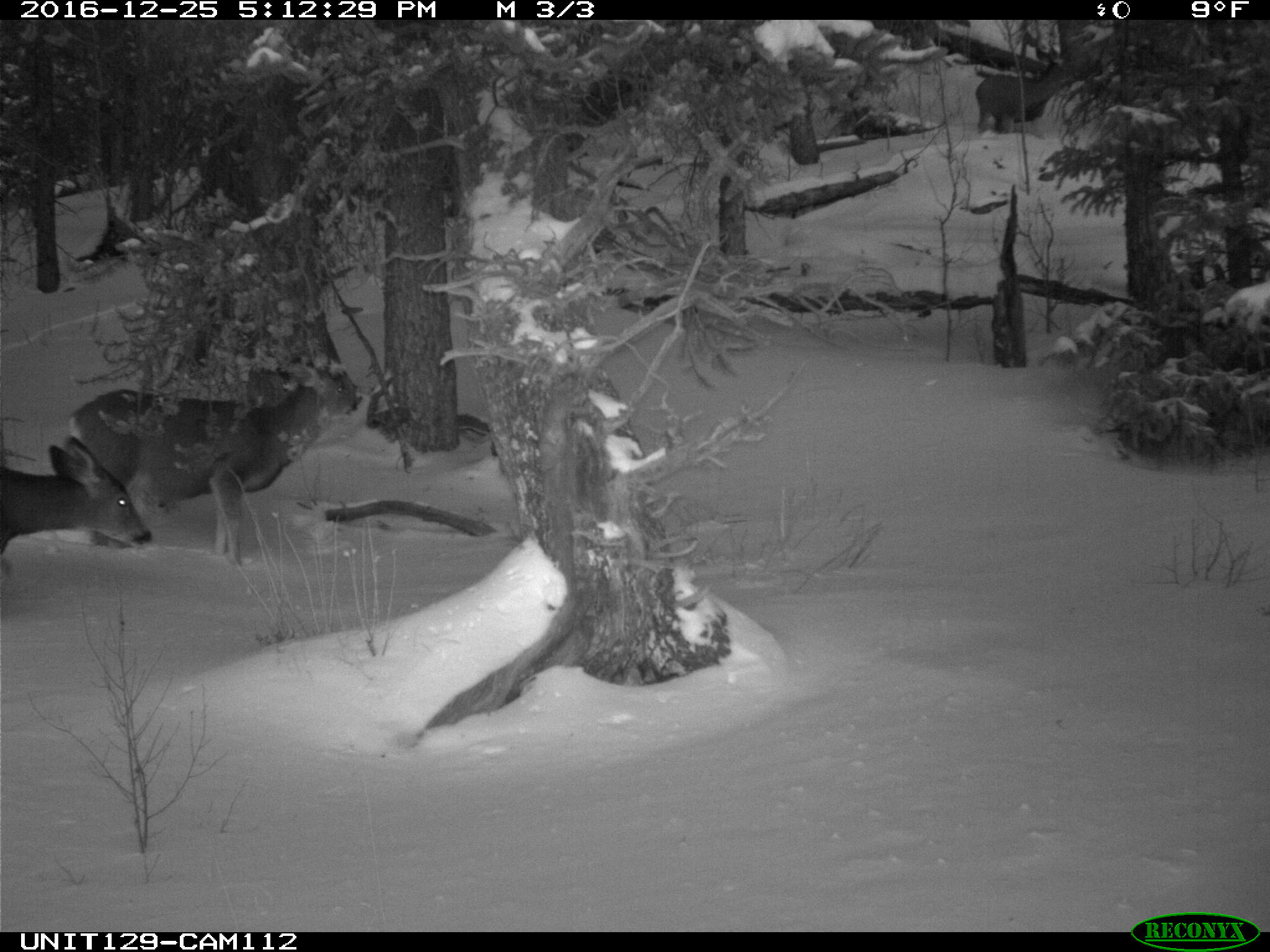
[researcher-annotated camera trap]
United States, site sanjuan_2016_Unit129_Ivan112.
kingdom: Animalia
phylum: Chordata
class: Mammalia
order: Artiodactyla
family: Cervidae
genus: Odocoileus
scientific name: Odocoileus hemionus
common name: mule deer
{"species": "Odocoileus hemionus (mule deer)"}